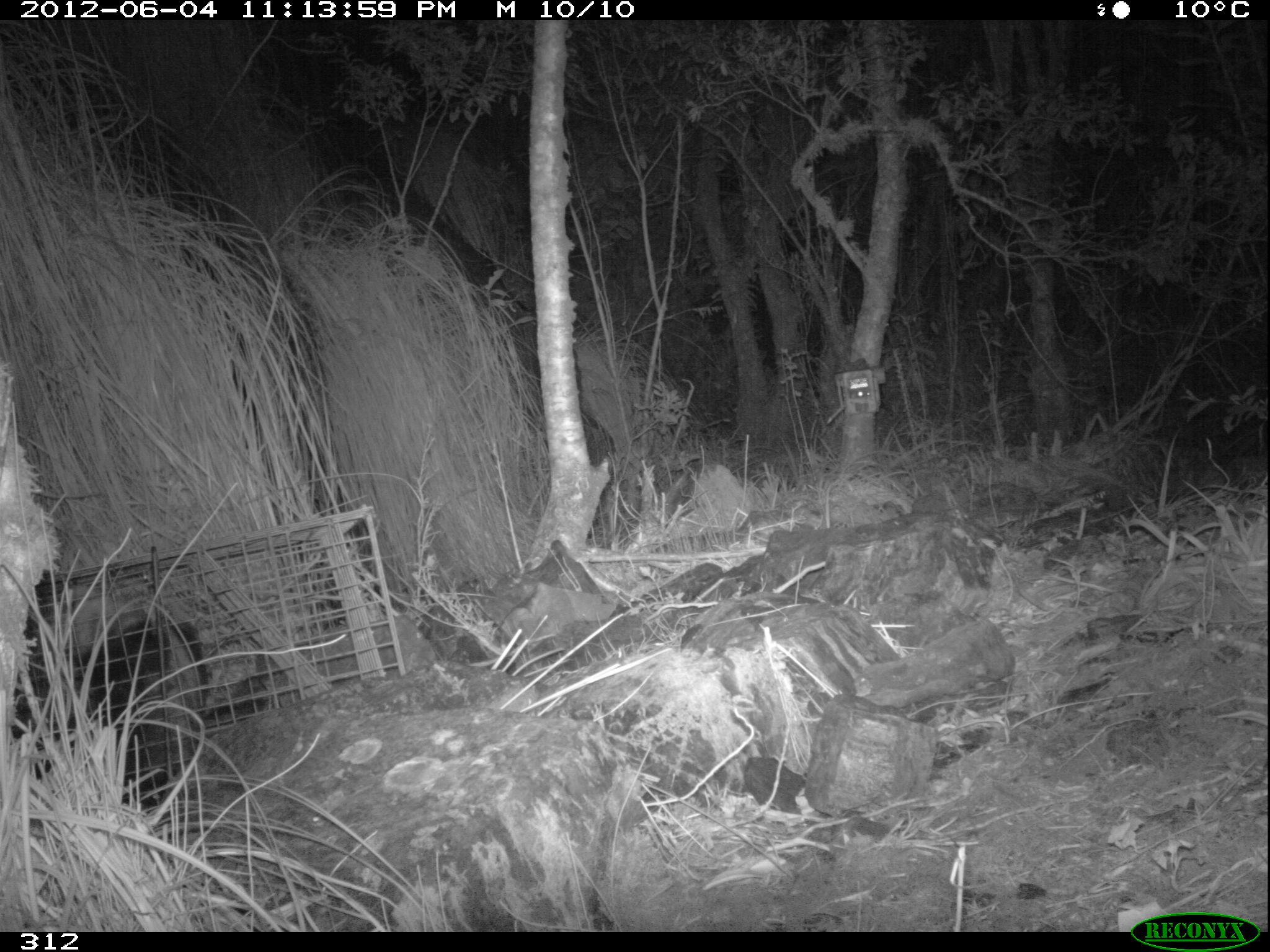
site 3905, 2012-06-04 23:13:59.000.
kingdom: Animalia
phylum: Chordata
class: Mammalia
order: Didelphimorphia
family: Didelphidae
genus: Didelphis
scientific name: Didelphis pernigra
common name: andean white-eared opossum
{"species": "Didelphis pernigra (andean white-eared opossum)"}